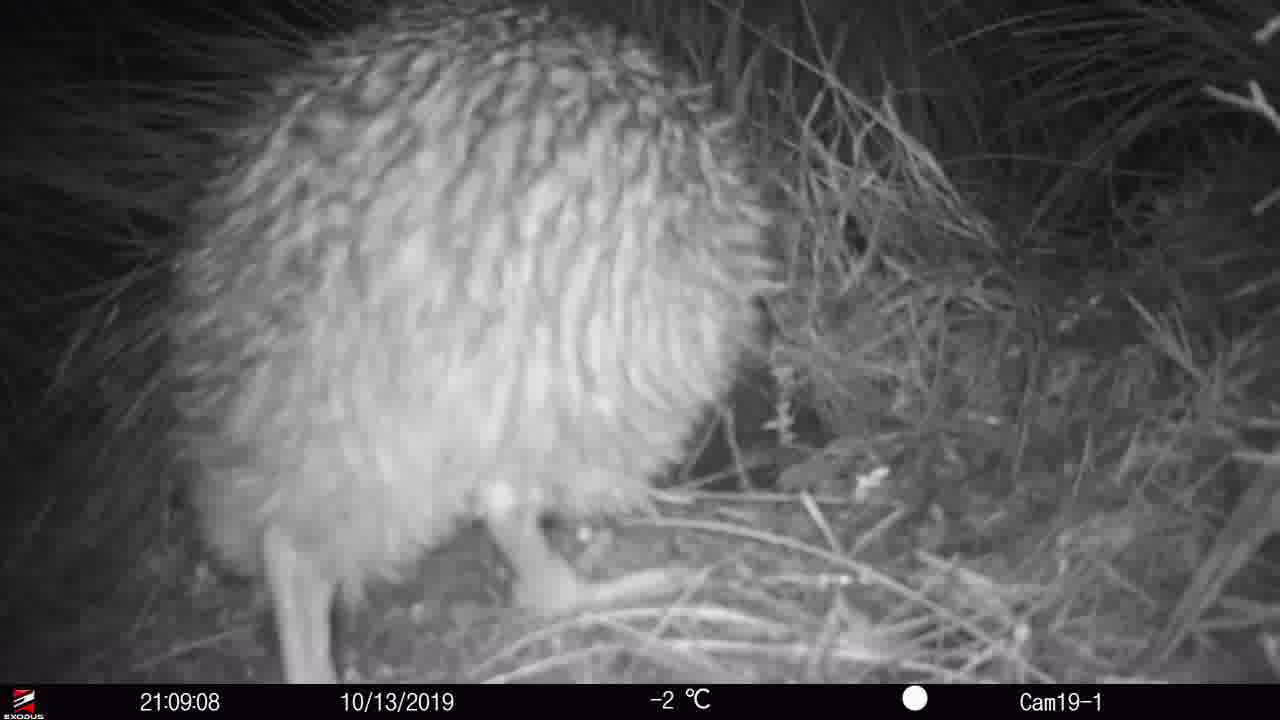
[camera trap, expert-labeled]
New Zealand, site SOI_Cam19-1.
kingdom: Animalia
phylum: Chordata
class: Aves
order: Apterygiformes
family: Apterygidae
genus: Apteryx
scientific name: Apteryx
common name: kiwi